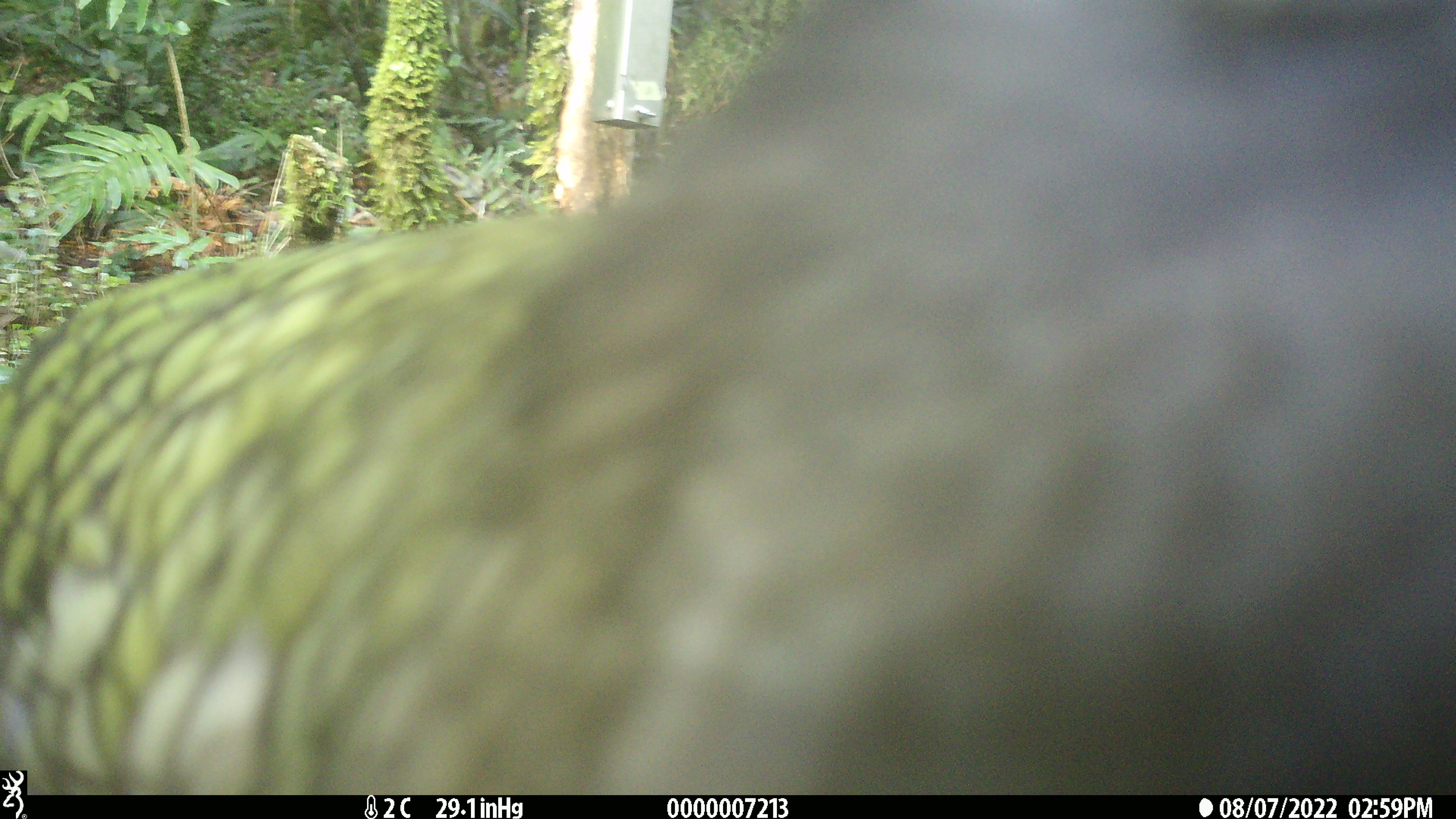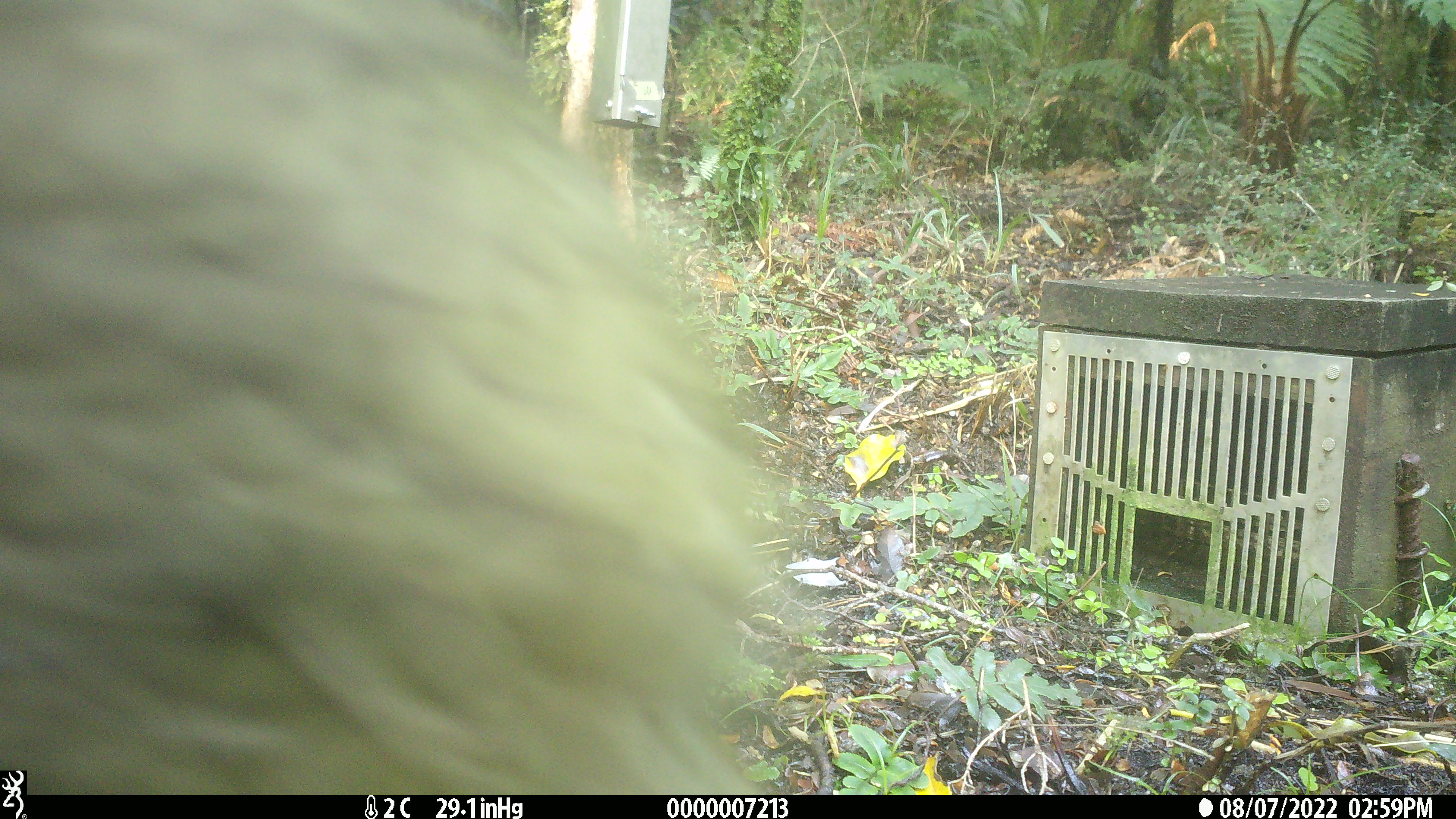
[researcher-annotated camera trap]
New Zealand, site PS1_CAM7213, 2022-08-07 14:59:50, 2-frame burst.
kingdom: Animalia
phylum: Chordata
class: Aves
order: Psittaciformes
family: Strigopidae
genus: Nestor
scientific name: Nestor notabilis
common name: kea